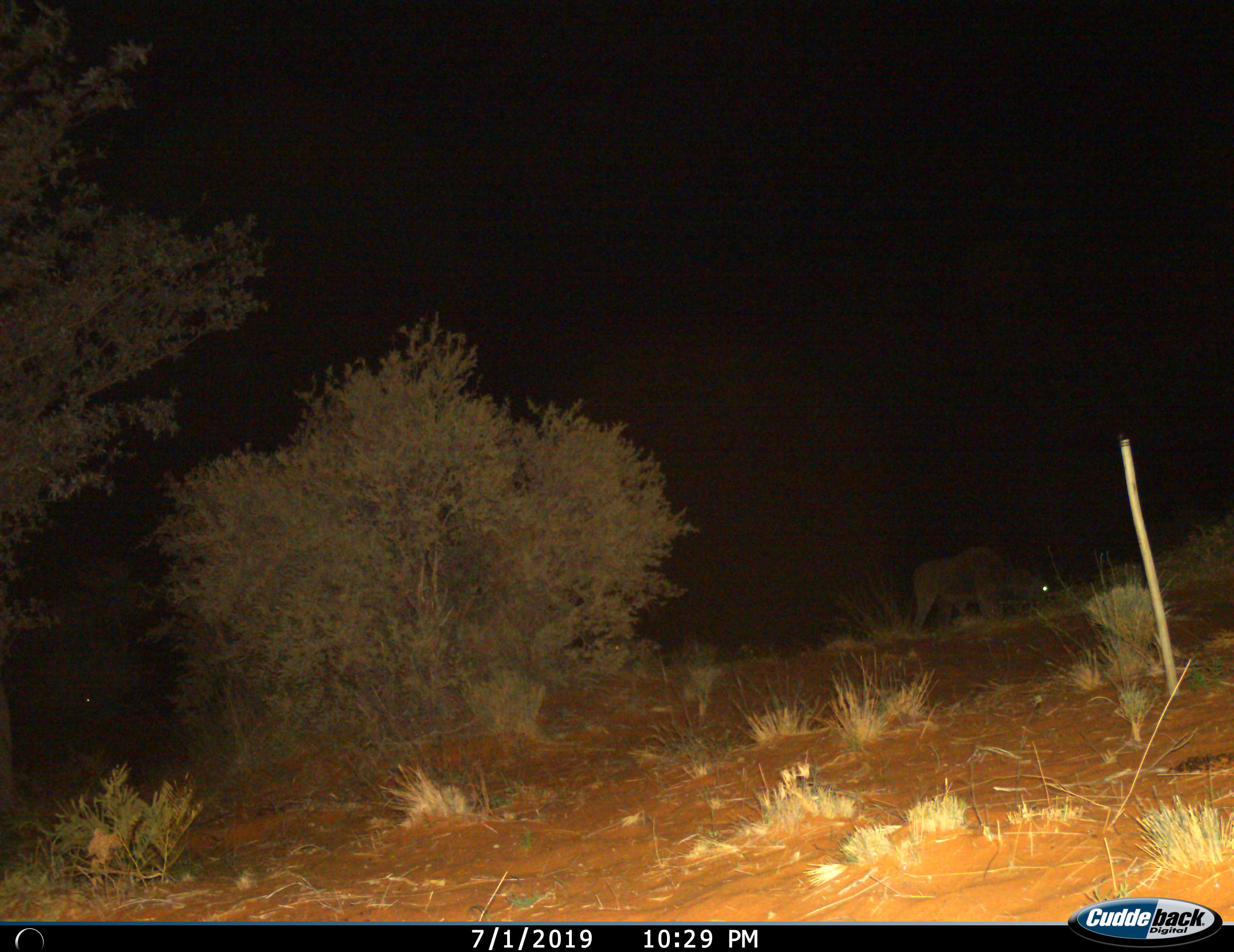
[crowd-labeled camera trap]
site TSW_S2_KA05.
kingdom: Animalia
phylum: Chordata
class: Mammalia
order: Artiodactyla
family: Bovidae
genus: Tragelaphus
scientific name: Tragelaphus oryx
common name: eland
Eland (Tragelaphus oryx), count 1. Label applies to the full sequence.